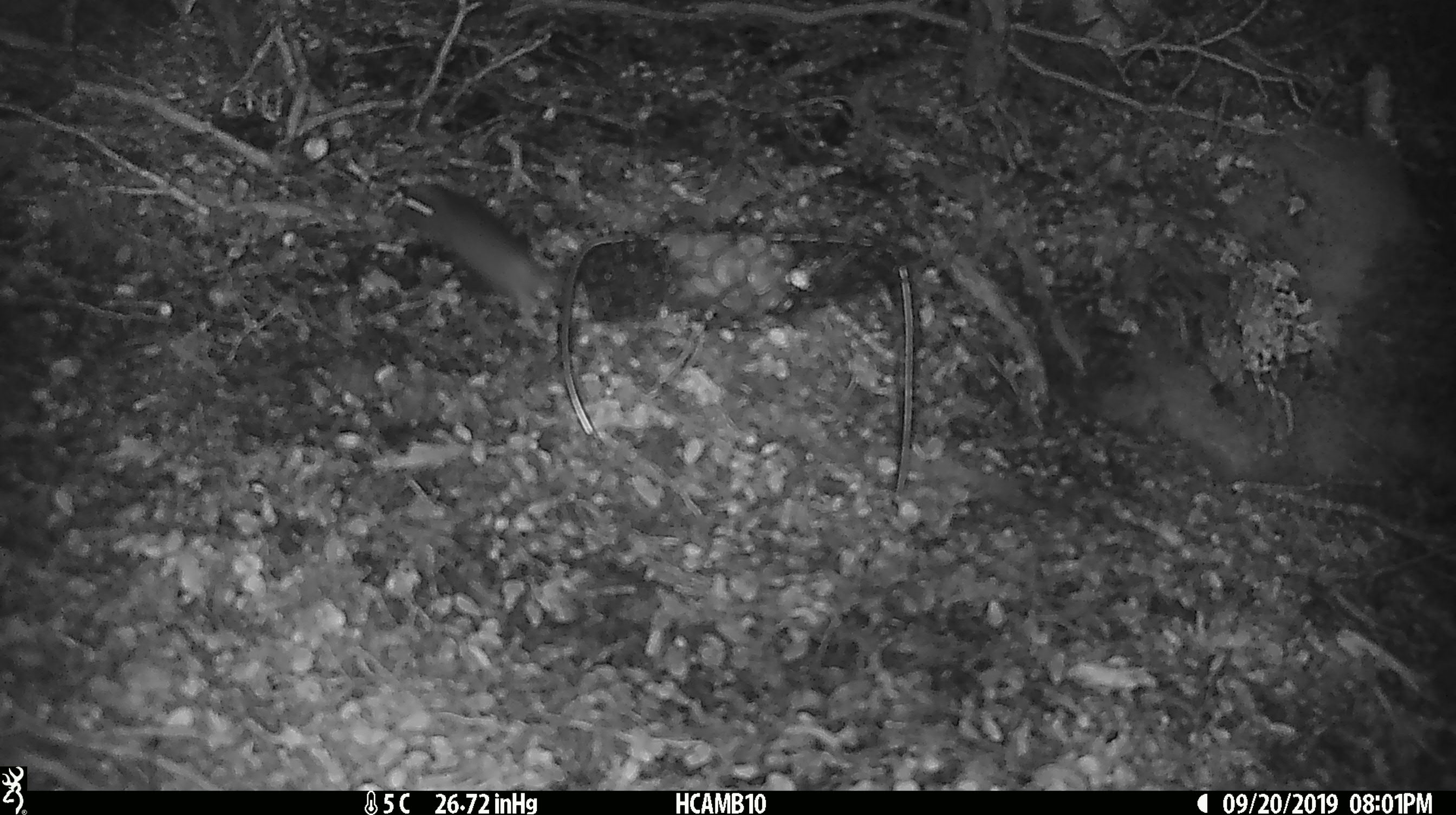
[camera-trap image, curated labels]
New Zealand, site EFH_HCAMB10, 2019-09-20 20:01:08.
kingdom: Animalia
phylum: Chordata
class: Mammalia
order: Rodentia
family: Muridae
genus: Mus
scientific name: Mus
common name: mouse